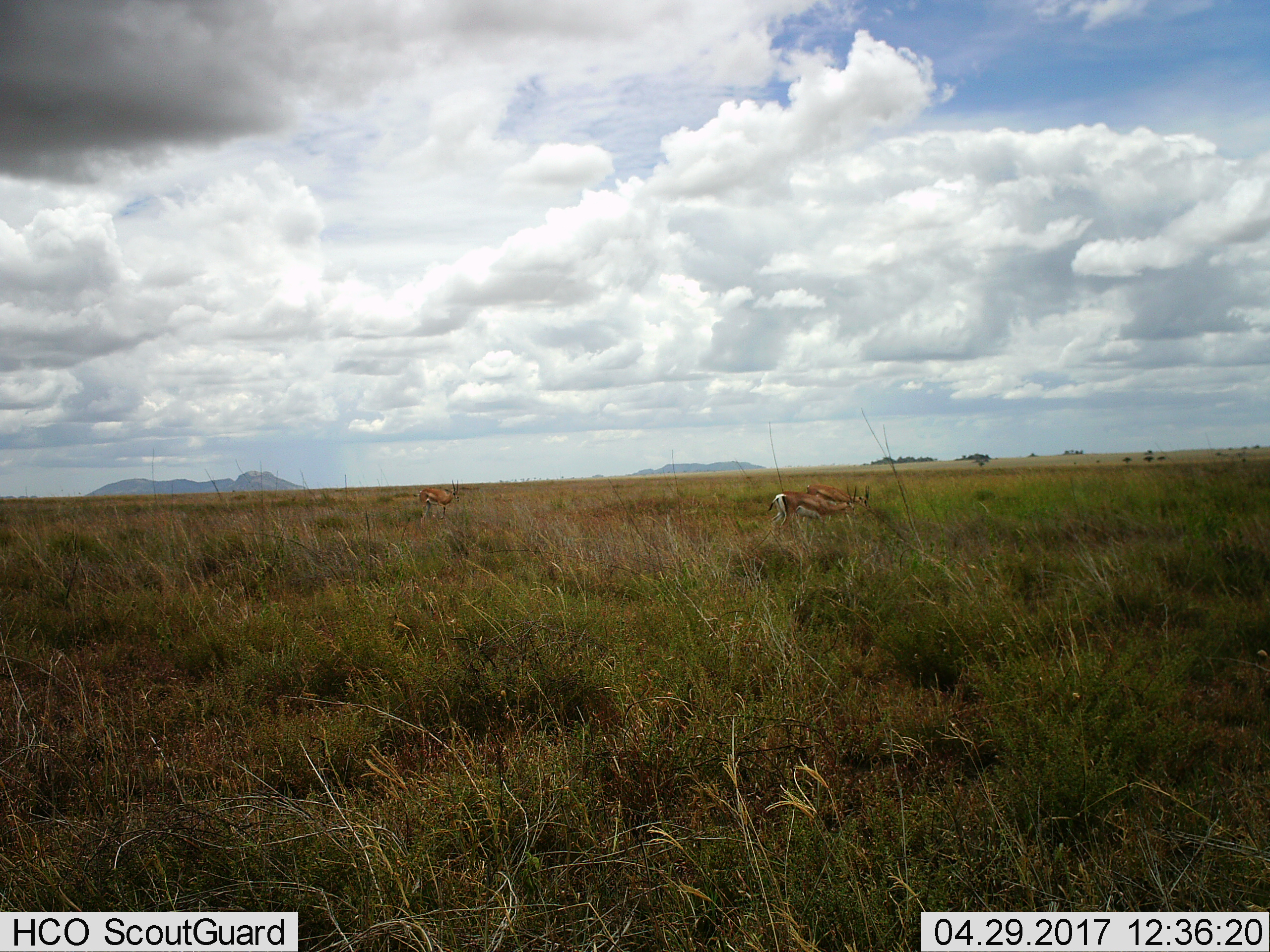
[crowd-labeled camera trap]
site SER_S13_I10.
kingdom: Animalia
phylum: Chordata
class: Mammalia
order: Artiodactyla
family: Bovidae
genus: Nanger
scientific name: Nanger granti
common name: grant's gazelle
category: gazellegrants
Gazellegrants (grant's gazelle) (Nanger granti), count 3. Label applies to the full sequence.